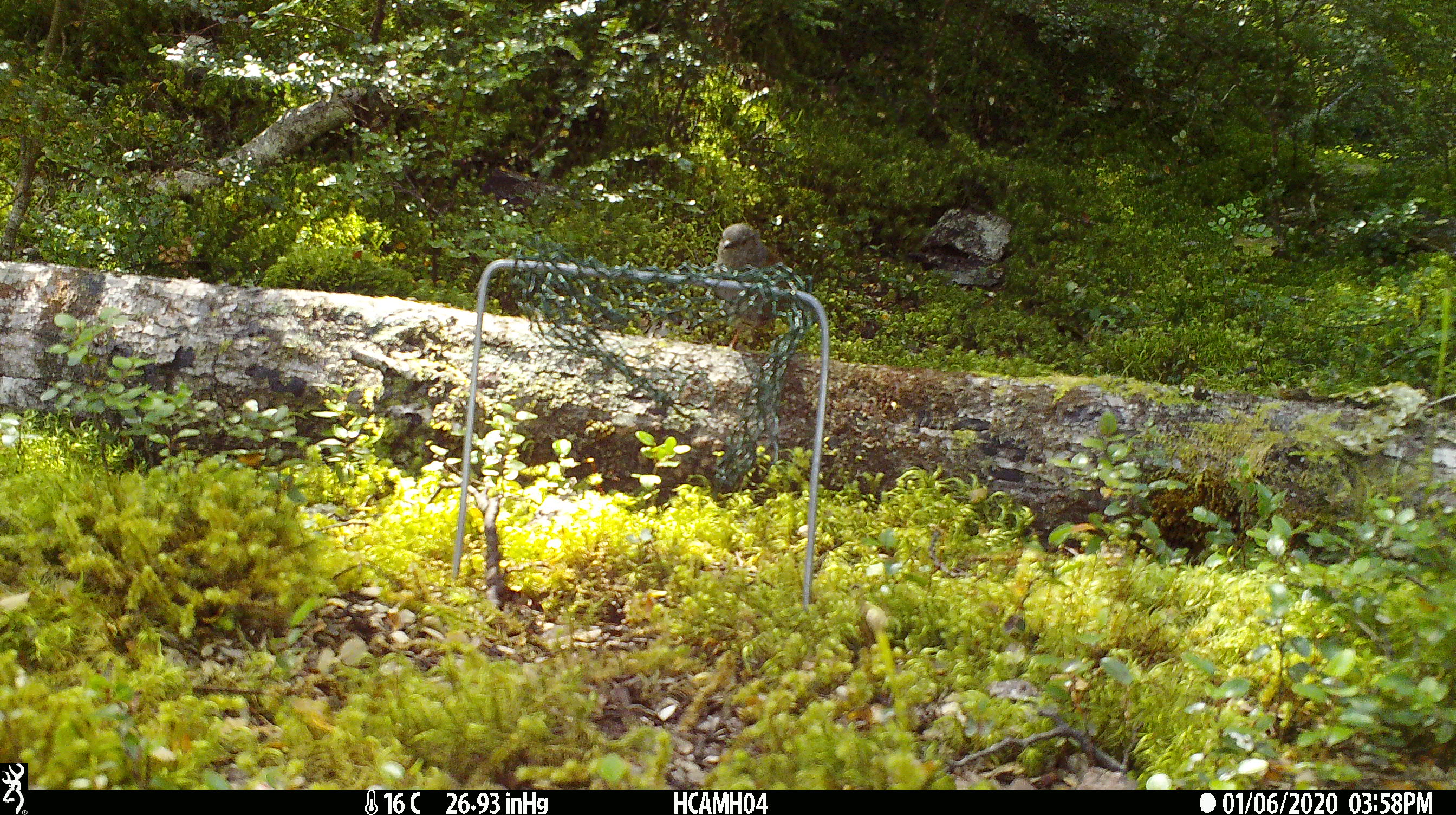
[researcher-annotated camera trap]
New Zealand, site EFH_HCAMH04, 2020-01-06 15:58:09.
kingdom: Animalia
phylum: Chordata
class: Aves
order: Passeriformes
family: Prunellidae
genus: Prunella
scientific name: Prunella modularis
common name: dunnock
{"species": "dunnock (Prunella modularis)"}